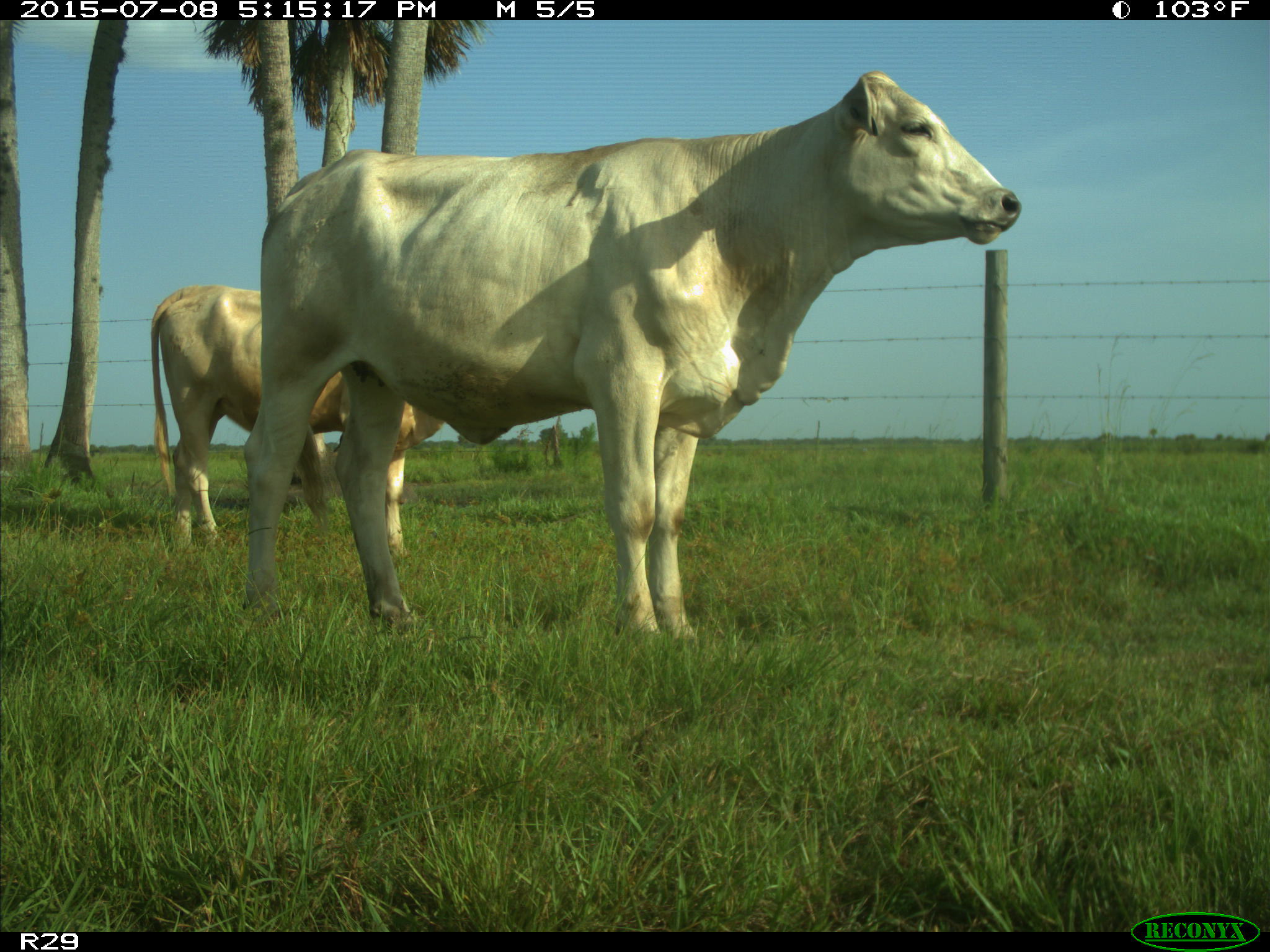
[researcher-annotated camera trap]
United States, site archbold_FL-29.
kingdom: Animalia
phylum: Chordata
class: Mammalia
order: Artiodactyla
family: Bovidae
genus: Bos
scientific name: Bos taurus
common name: domestic cow